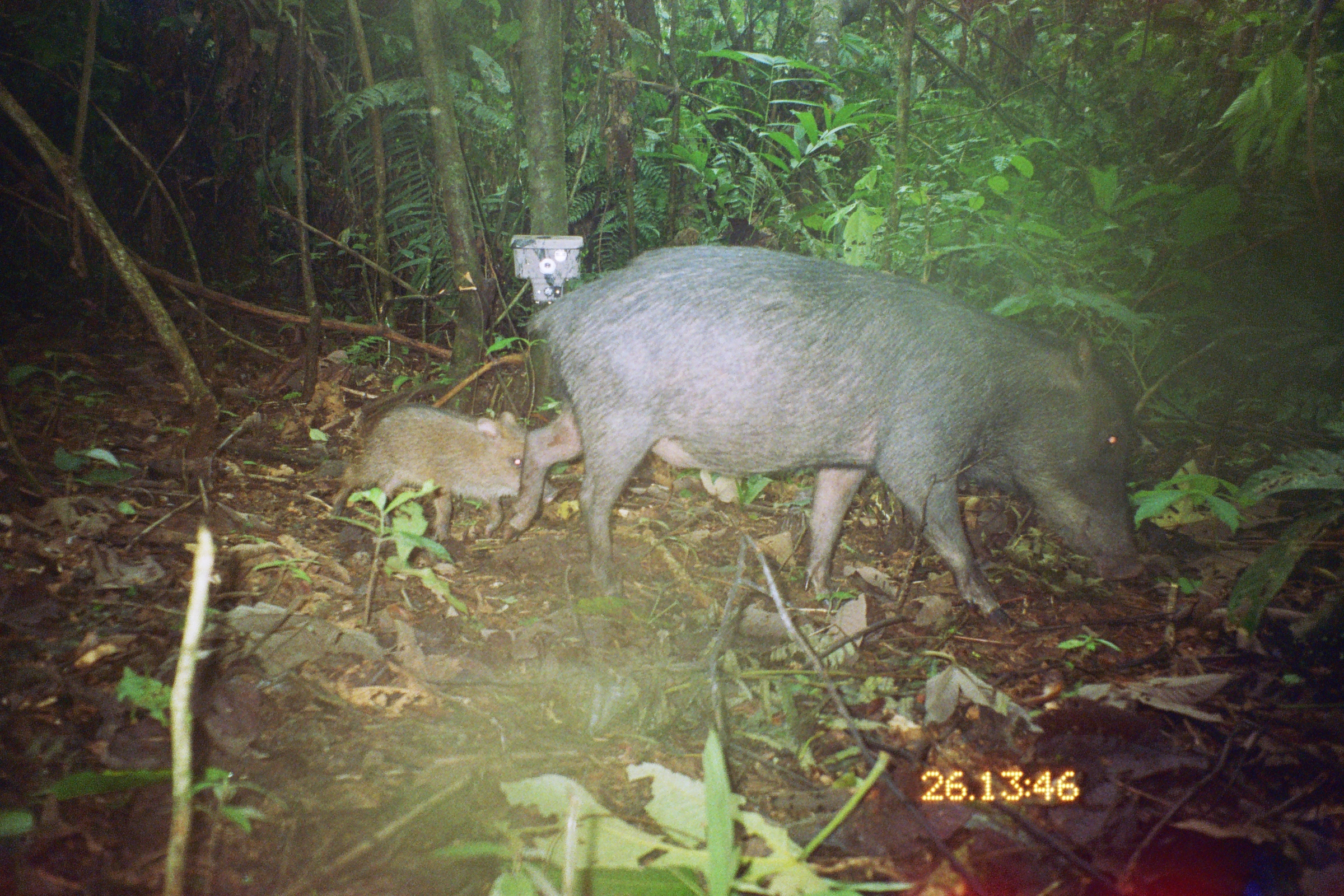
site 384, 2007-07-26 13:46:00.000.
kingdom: Animalia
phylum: Chordata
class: Mammalia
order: Artiodactyla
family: Tayassuidae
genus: Tayassu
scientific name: Tayassu pecari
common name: white-lipped peccary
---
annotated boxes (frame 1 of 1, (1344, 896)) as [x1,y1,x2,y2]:
tayassu pecari: [496,244,1147,629]; [325,400,558,546]